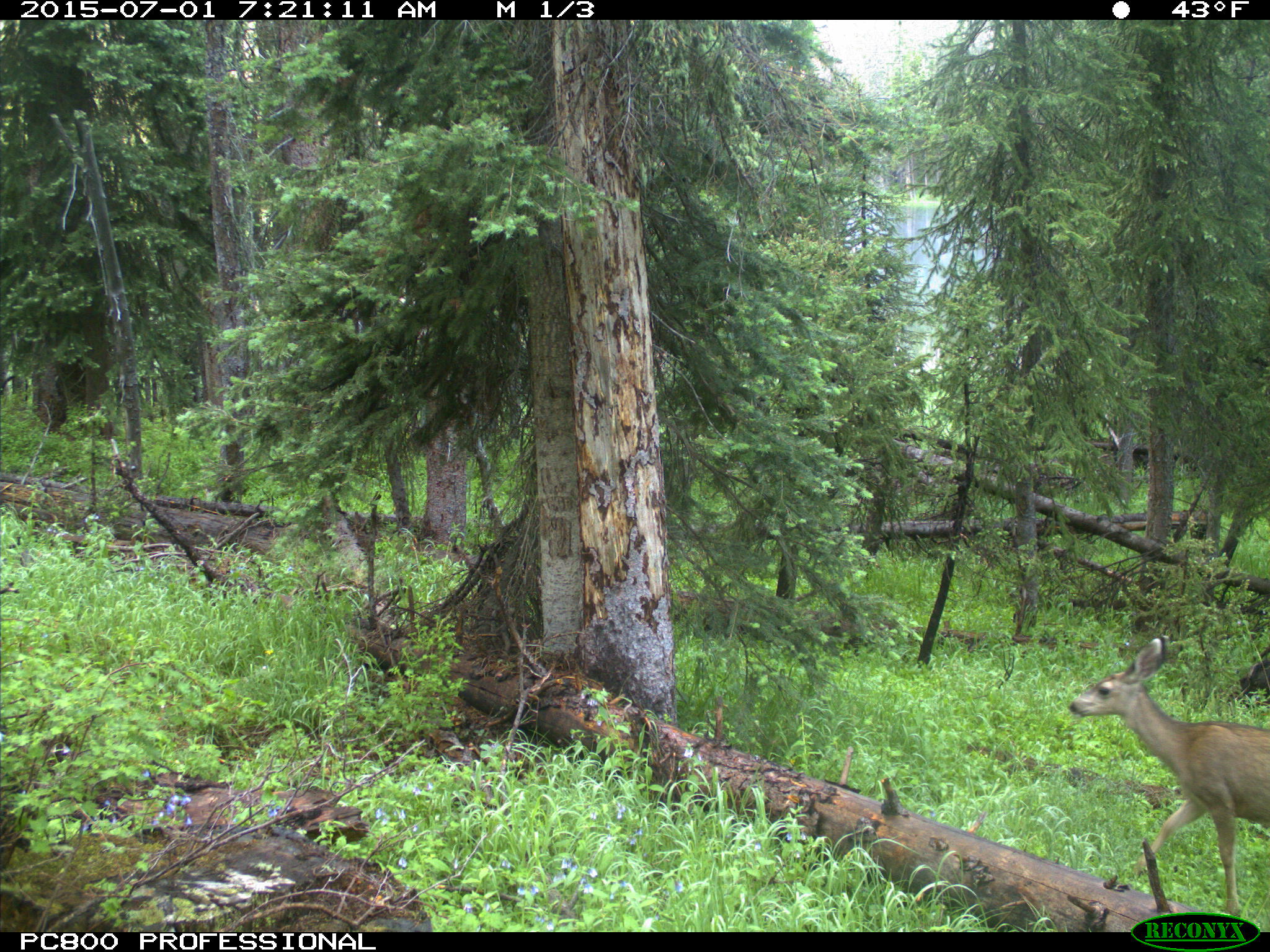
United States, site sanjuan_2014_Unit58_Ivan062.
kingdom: Animalia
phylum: Chordata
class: Mammalia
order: Artiodactyla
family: Cervidae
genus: Odocoileus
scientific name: Odocoileus hemionus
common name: mule deer